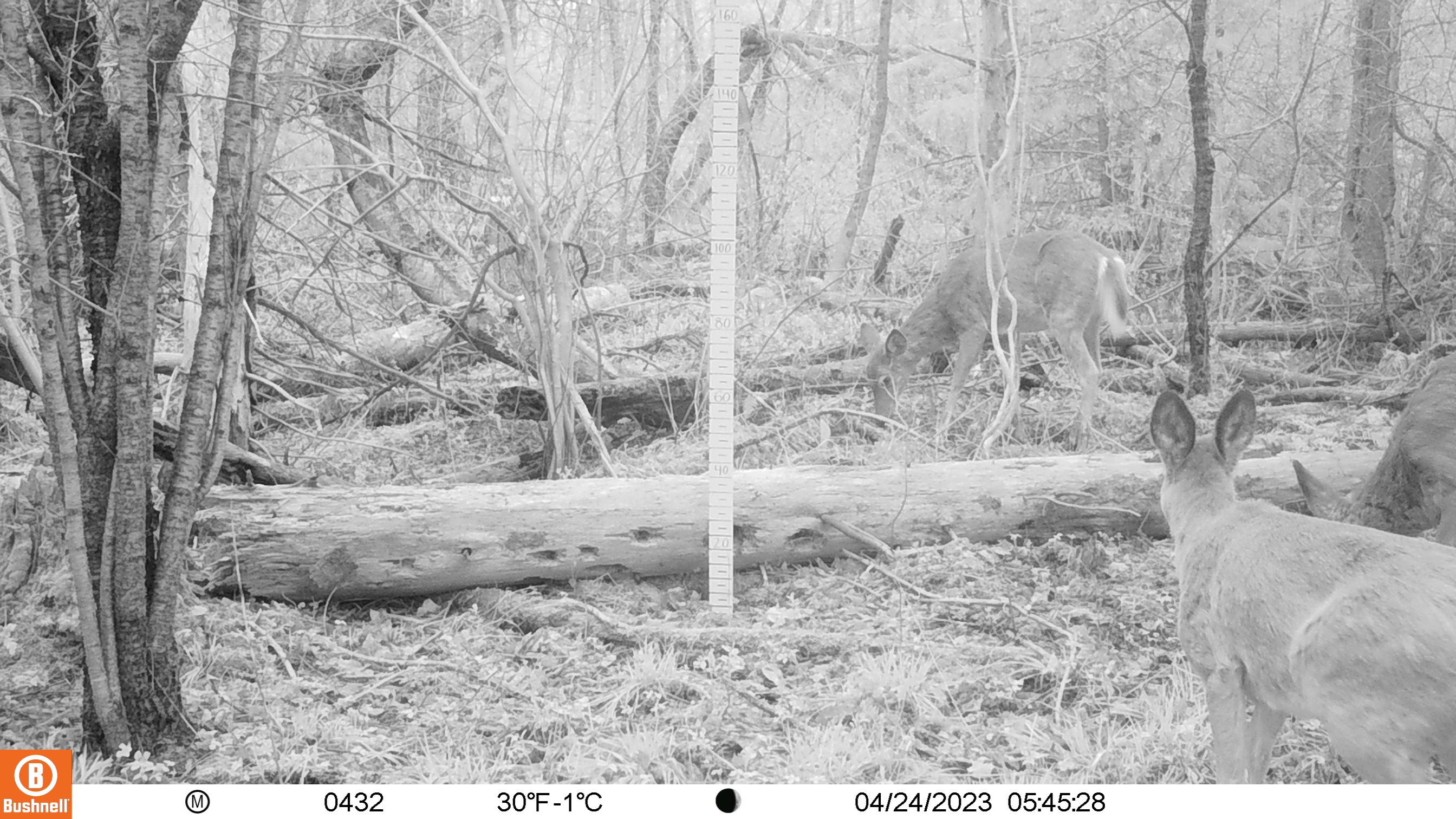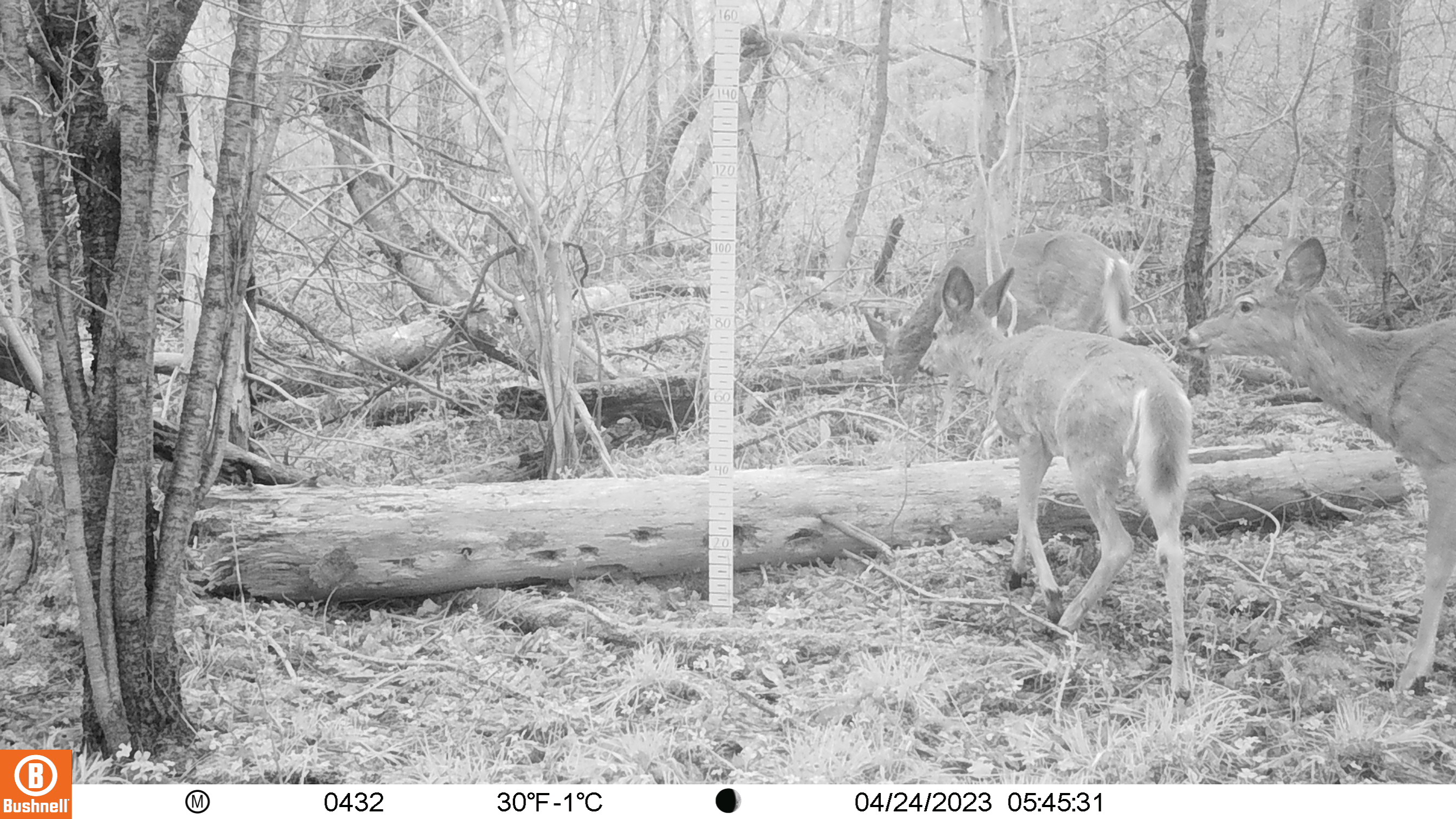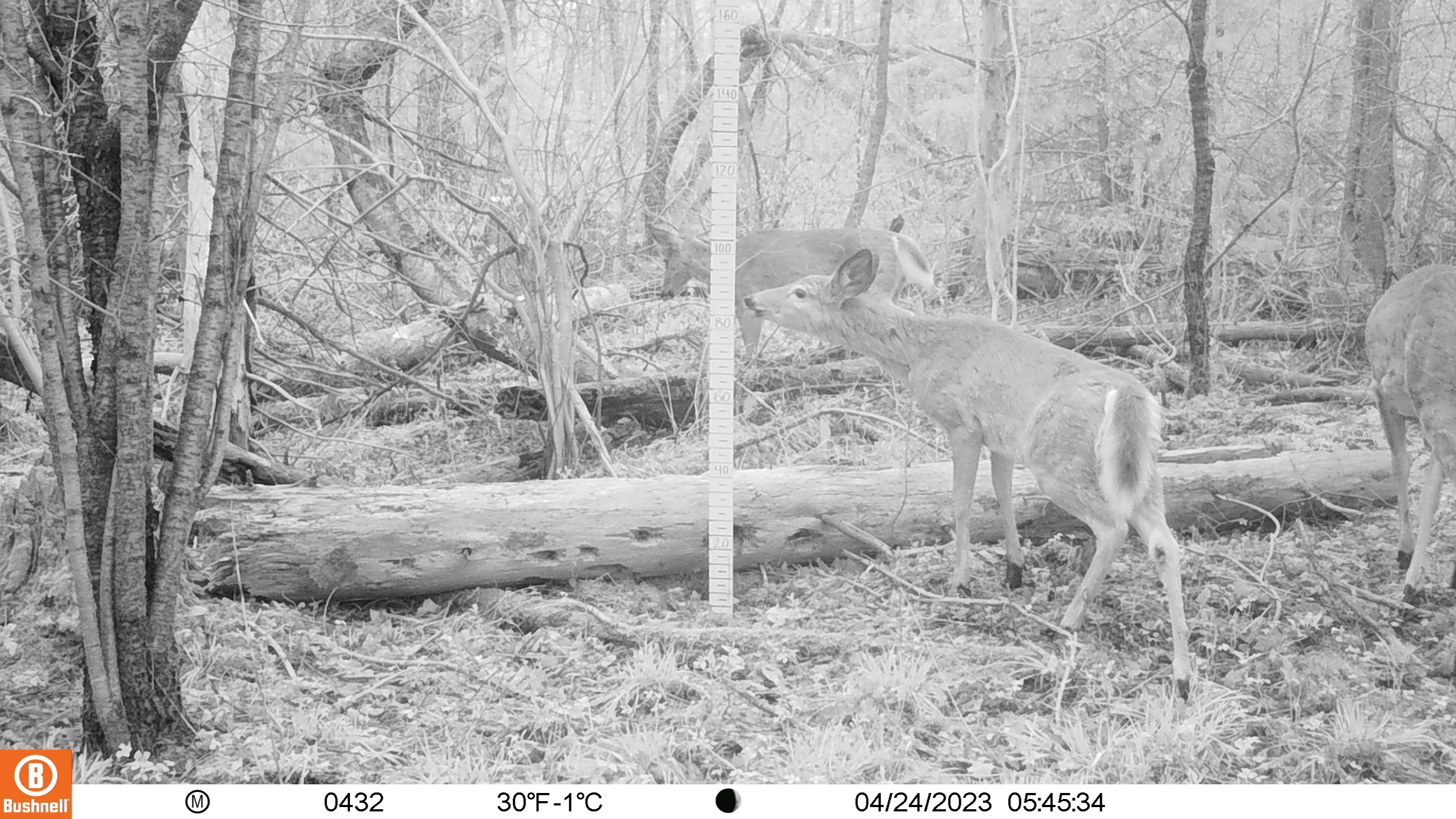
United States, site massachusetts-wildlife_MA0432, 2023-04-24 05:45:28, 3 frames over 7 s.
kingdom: Animalia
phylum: Chordata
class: Mammalia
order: Artiodactyla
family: Cervidae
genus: Odocoileus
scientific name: Odocoileus virginianus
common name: white-tailed deer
White-tailed deer (Odocoileus virginianus).